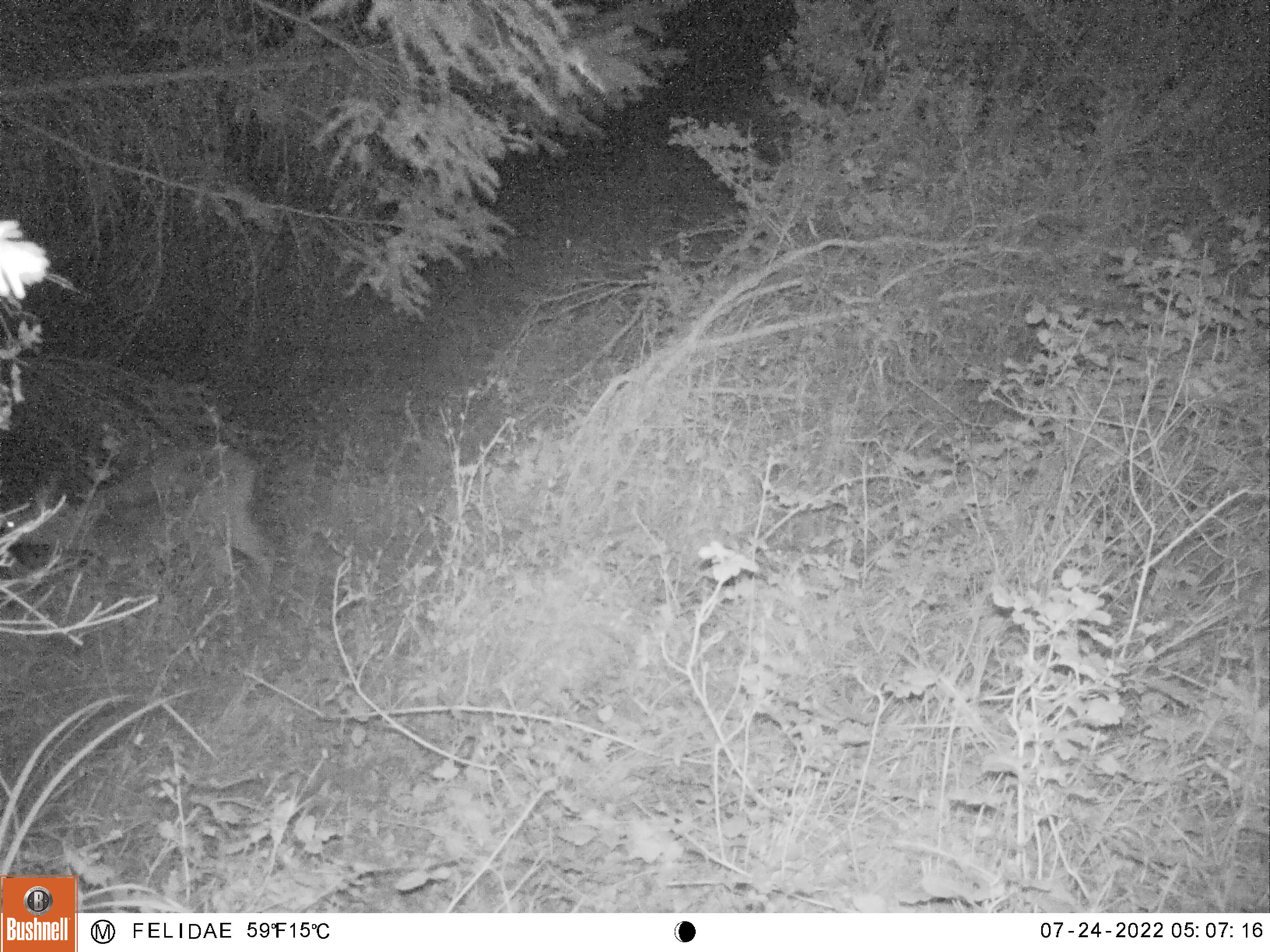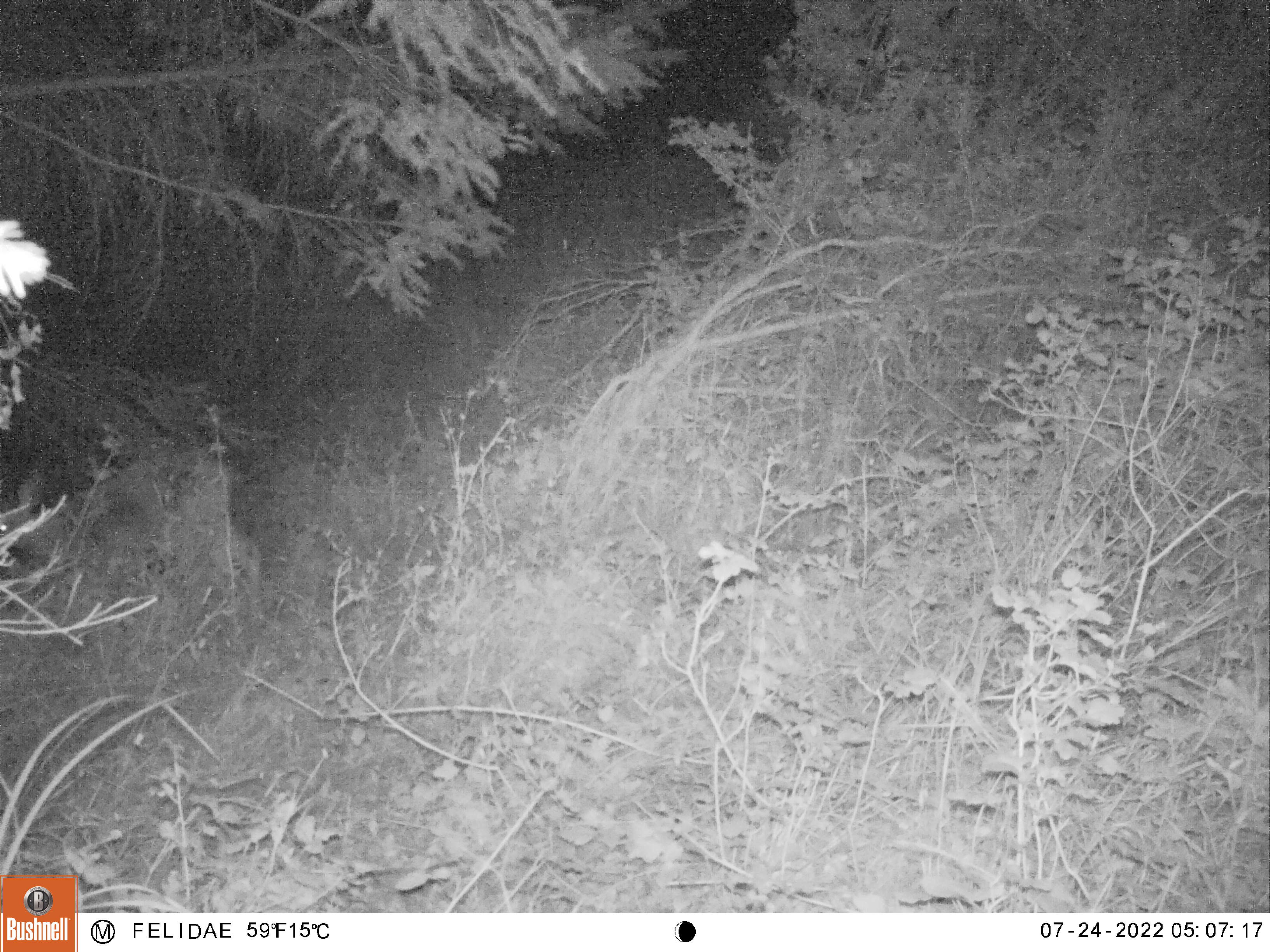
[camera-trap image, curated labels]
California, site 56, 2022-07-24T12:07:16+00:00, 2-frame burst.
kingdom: Animalia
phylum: Chordata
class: Mammalia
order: Artiodactyla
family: Cervidae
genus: Odocoileus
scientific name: Odocoileus hemionus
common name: mule deer